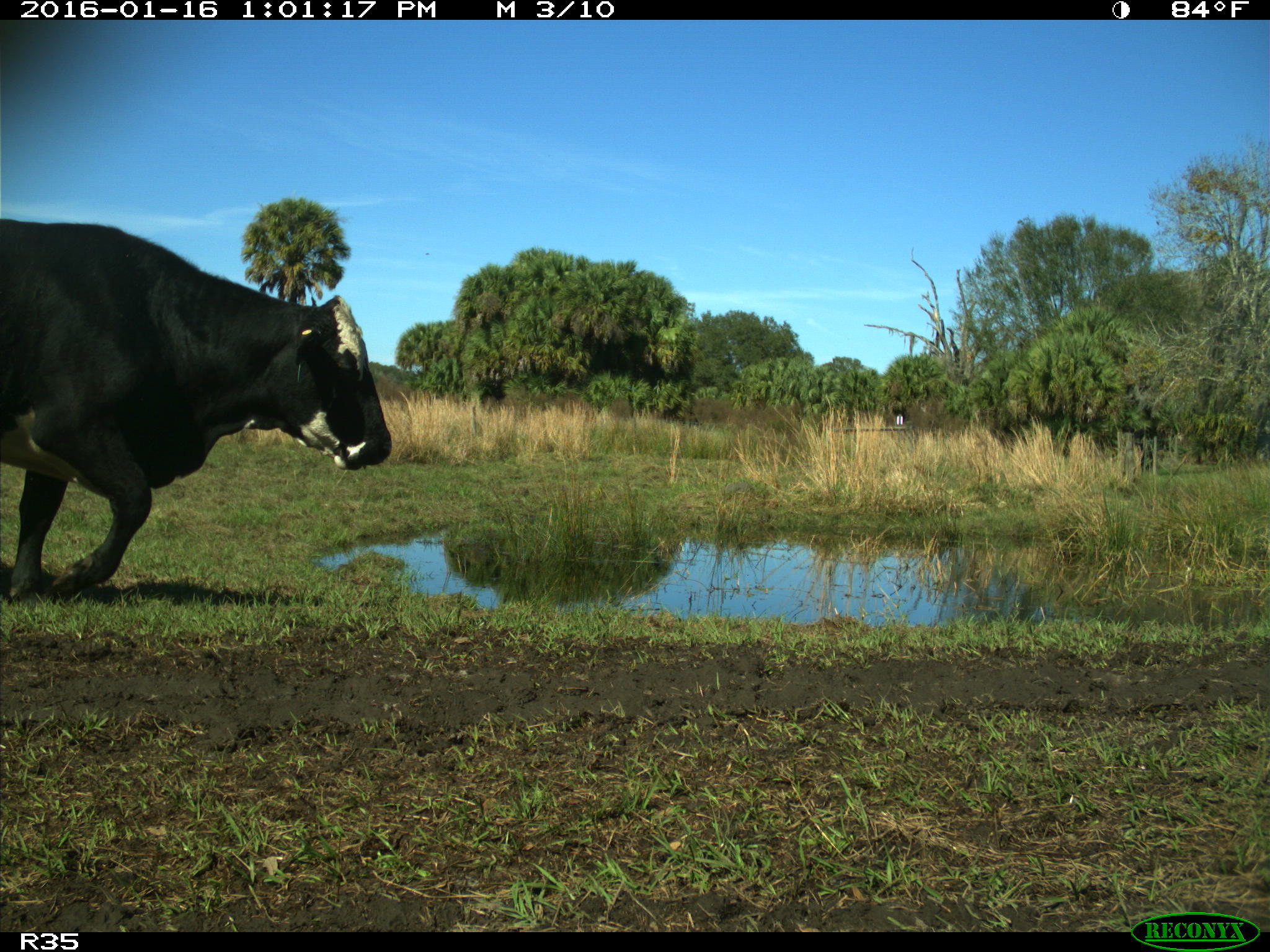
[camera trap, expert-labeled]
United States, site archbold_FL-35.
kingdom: Animalia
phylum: Chordata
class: Mammalia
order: Artiodactyla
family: Bovidae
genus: Bos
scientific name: Bos taurus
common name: domestic cow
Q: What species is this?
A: Bos taurus (domestic cow).